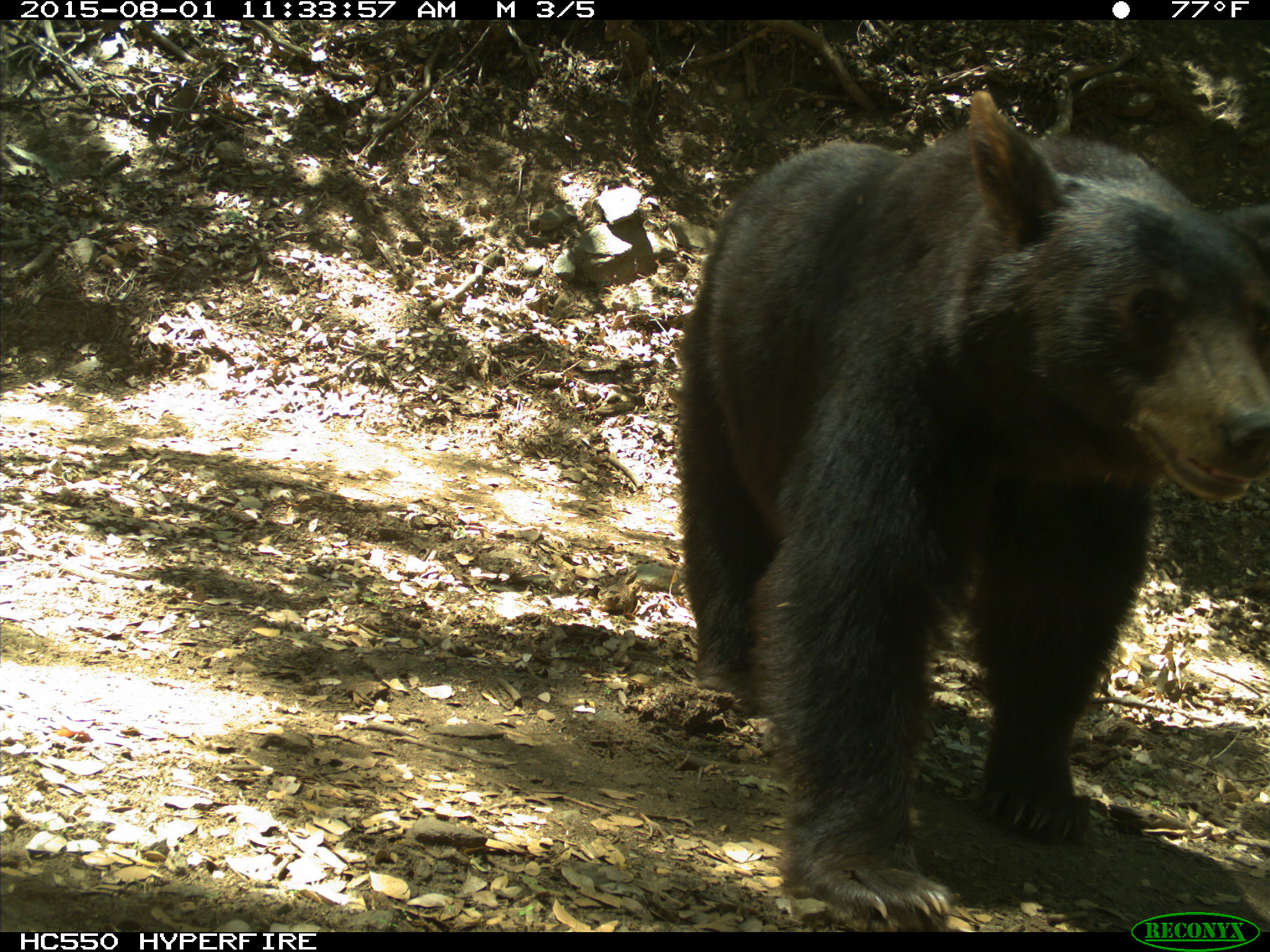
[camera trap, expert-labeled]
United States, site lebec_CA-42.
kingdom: Animalia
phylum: Chordata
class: Mammalia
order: Carnivora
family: Ursidae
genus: Ursus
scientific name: Ursus americanus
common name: american black bear